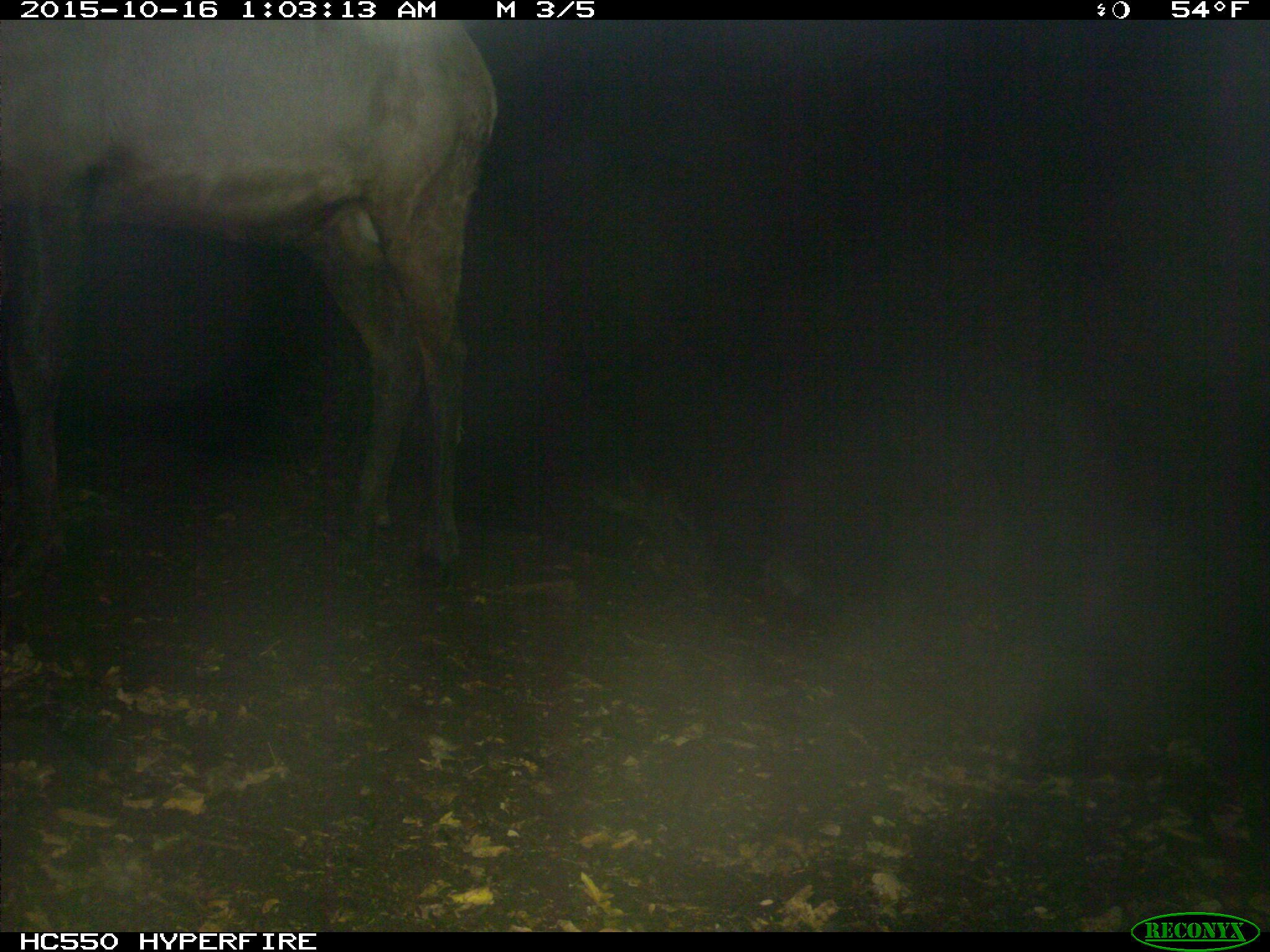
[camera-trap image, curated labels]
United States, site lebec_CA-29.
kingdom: Animalia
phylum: Chordata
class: Mammalia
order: Artiodactyla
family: Cervidae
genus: Cervus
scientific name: Cervus canadensis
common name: elk